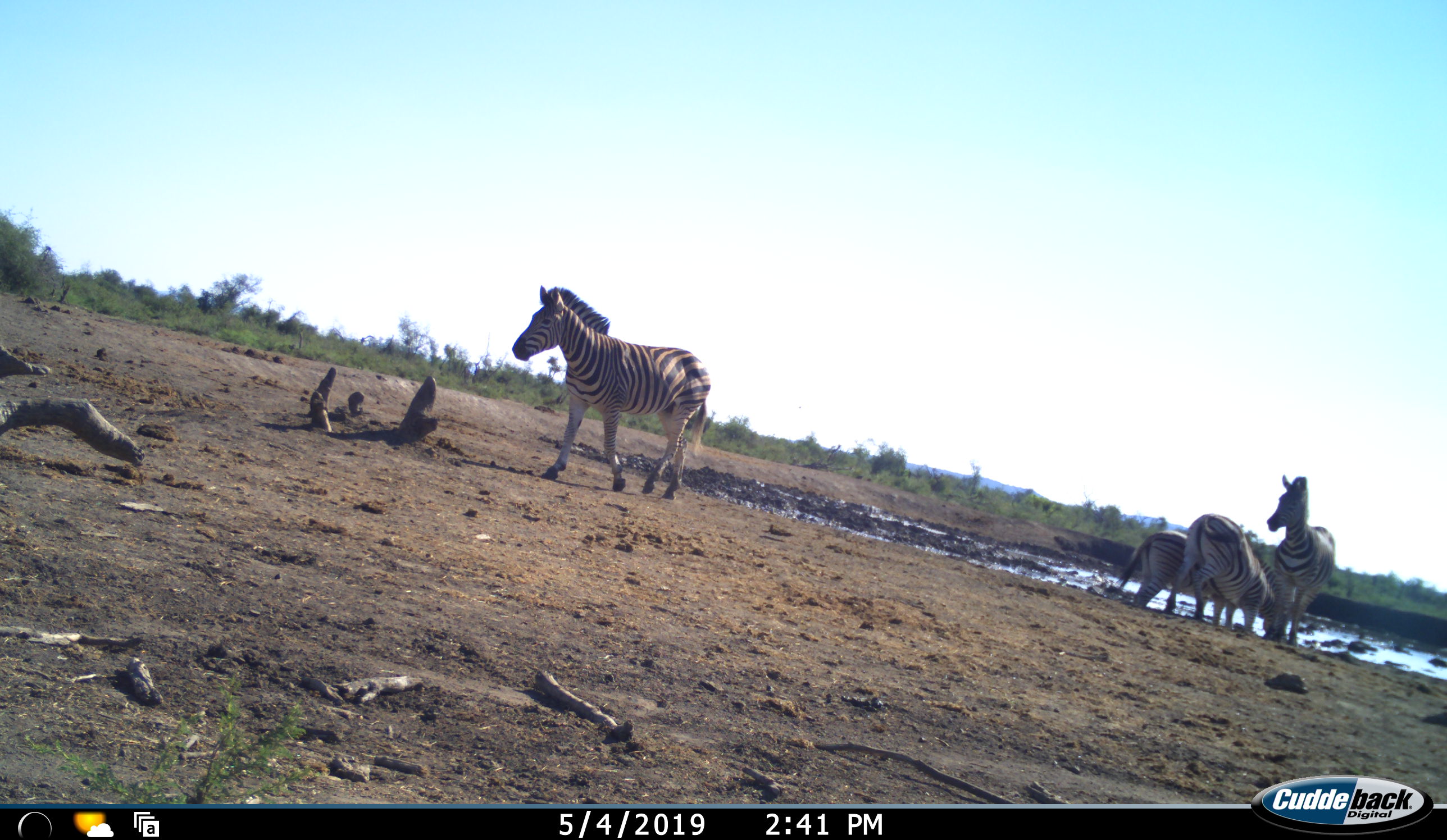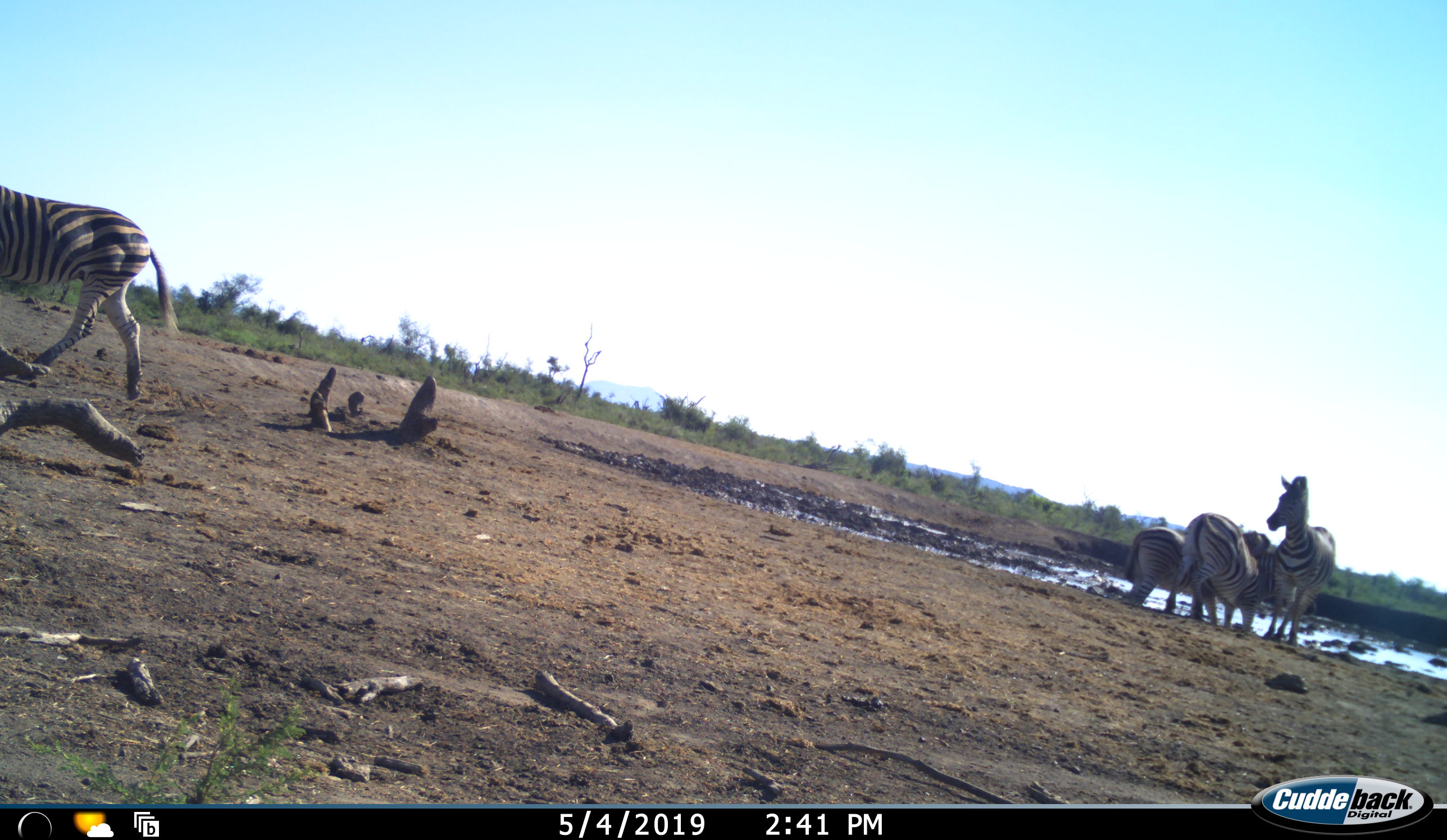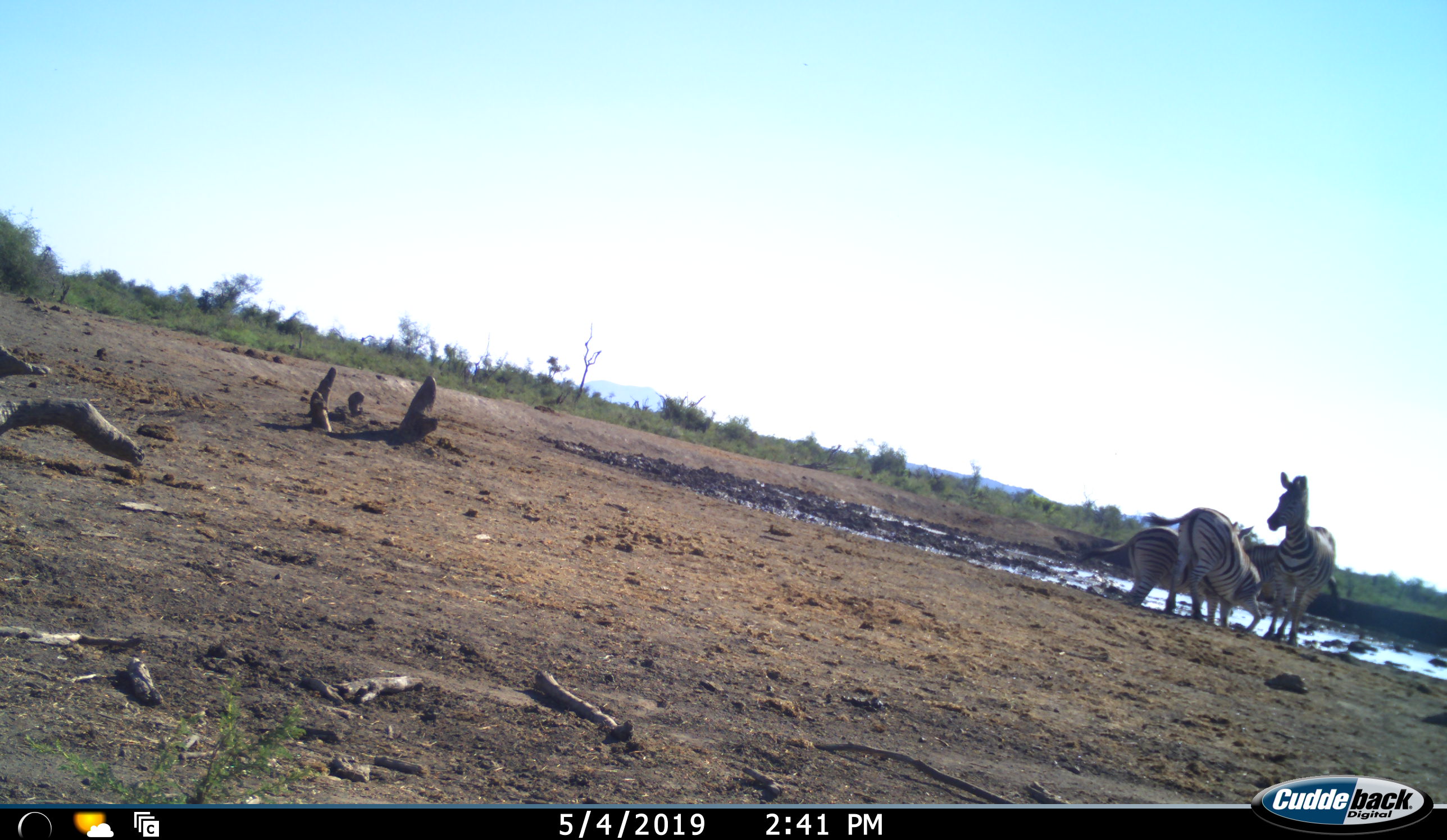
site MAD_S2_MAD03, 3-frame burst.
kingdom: Animalia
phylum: Chordata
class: Mammalia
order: Perissodactyla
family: Equidae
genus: Equus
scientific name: Equus quagga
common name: plains zebra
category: zebraplains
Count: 4.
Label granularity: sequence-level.